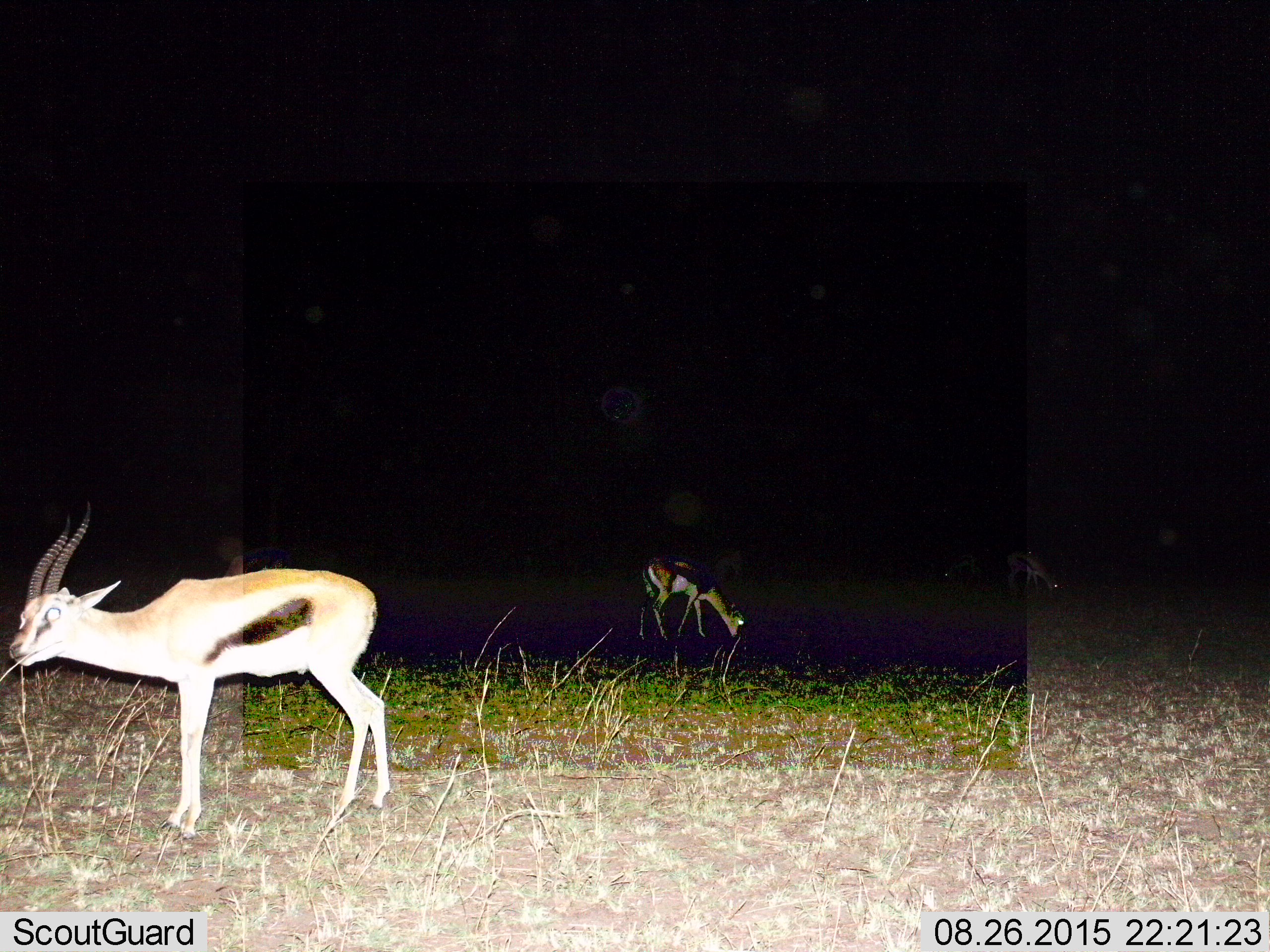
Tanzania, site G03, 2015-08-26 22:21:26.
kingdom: Animalia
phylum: Chordata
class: Mammalia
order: Artiodactyla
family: Bovidae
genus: Eudorcas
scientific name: Eudorcas thomsonii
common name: thomson's gazelle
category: gazellethomsons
Gazellethomsons (thomson's gazelle) (Eudorcas thomsonii), count 3. Behavior (volunteer vote fractions): standing 53%, resting 0%, moving 24%, interacting 0%. Young present (vote fraction): 6%. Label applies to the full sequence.